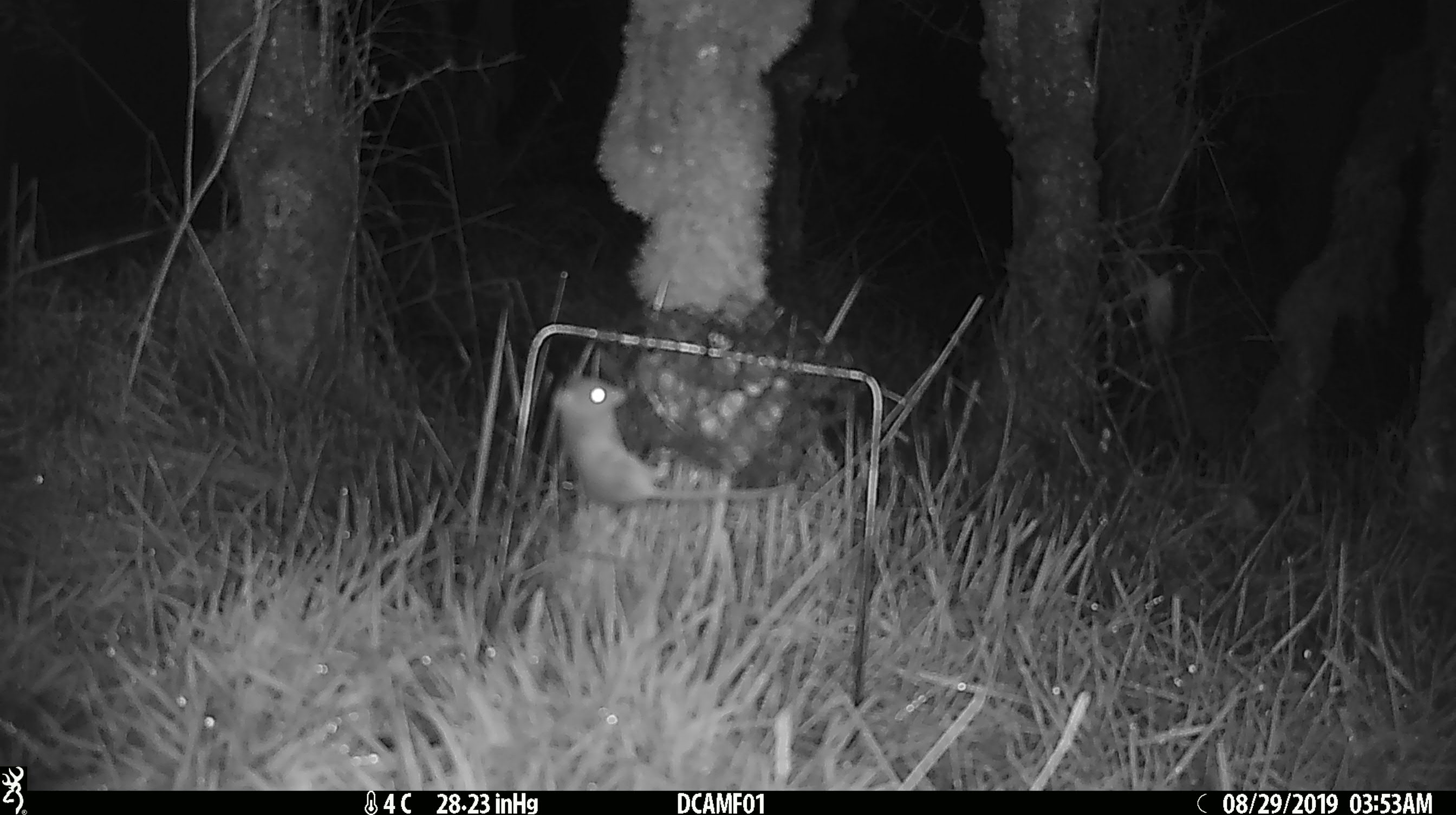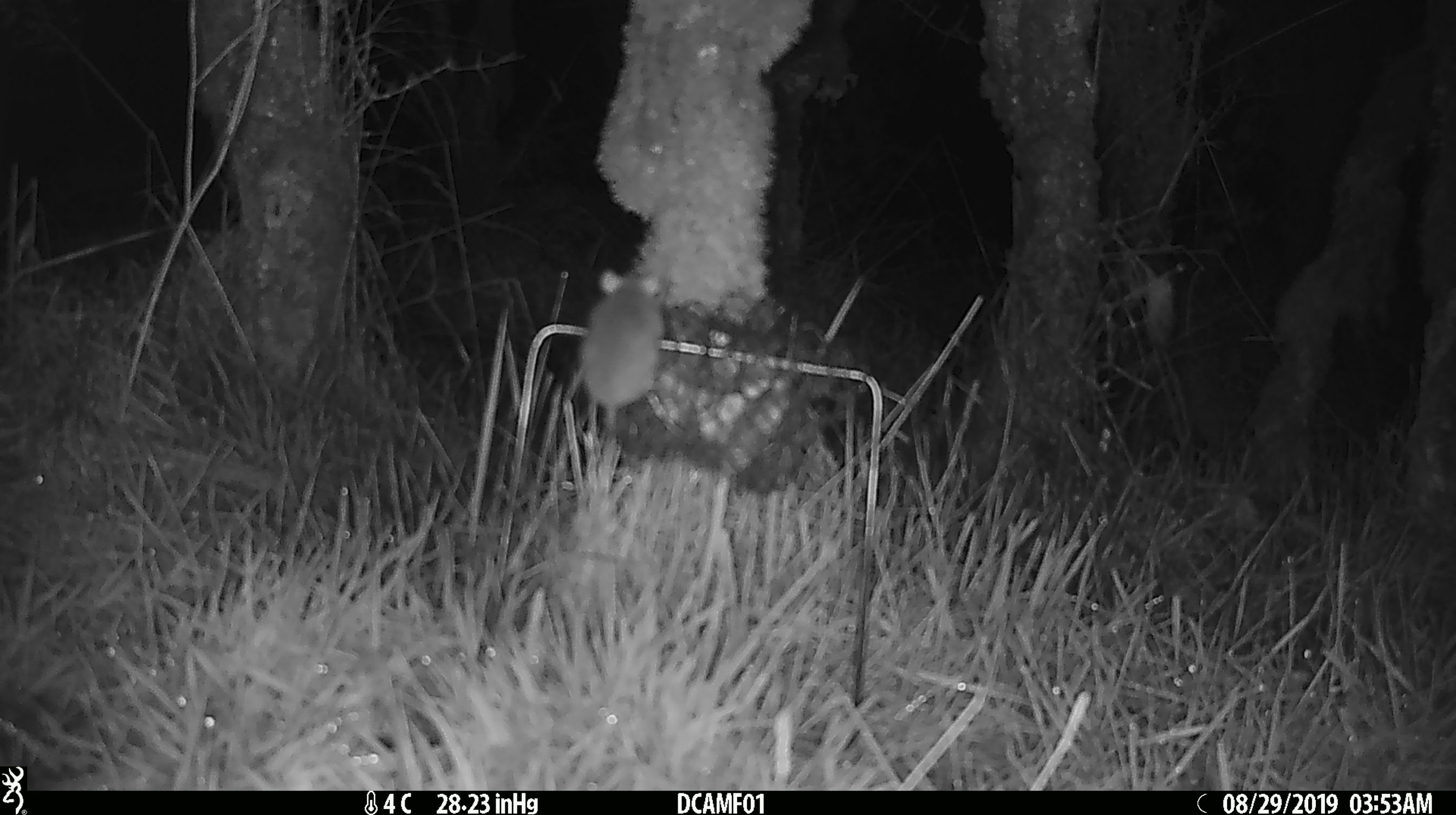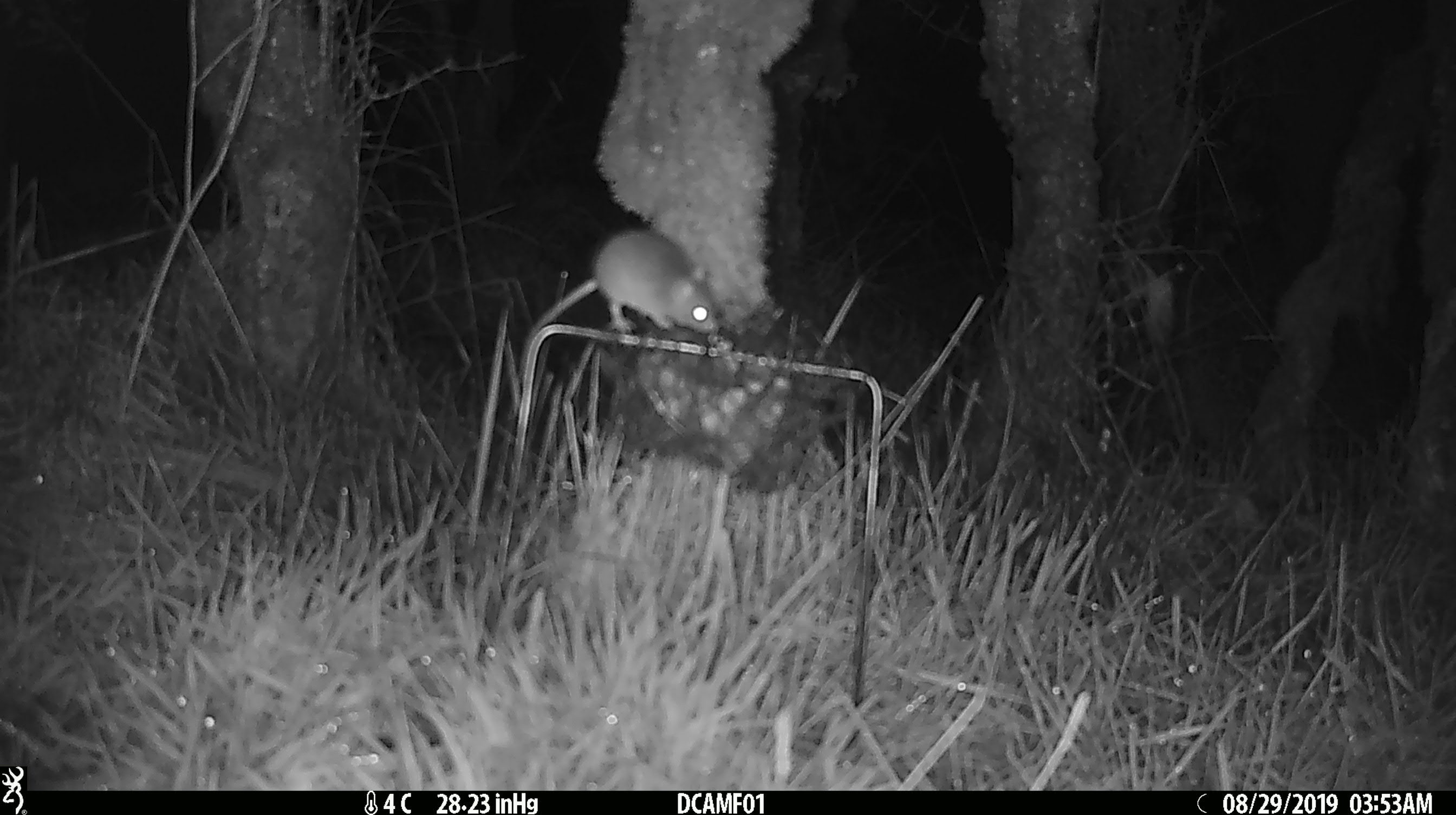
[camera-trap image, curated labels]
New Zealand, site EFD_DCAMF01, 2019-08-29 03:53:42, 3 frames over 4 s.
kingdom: Animalia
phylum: Chordata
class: Mammalia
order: Rodentia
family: Muridae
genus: Mus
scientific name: Mus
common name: mouse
Mouse (Mus).